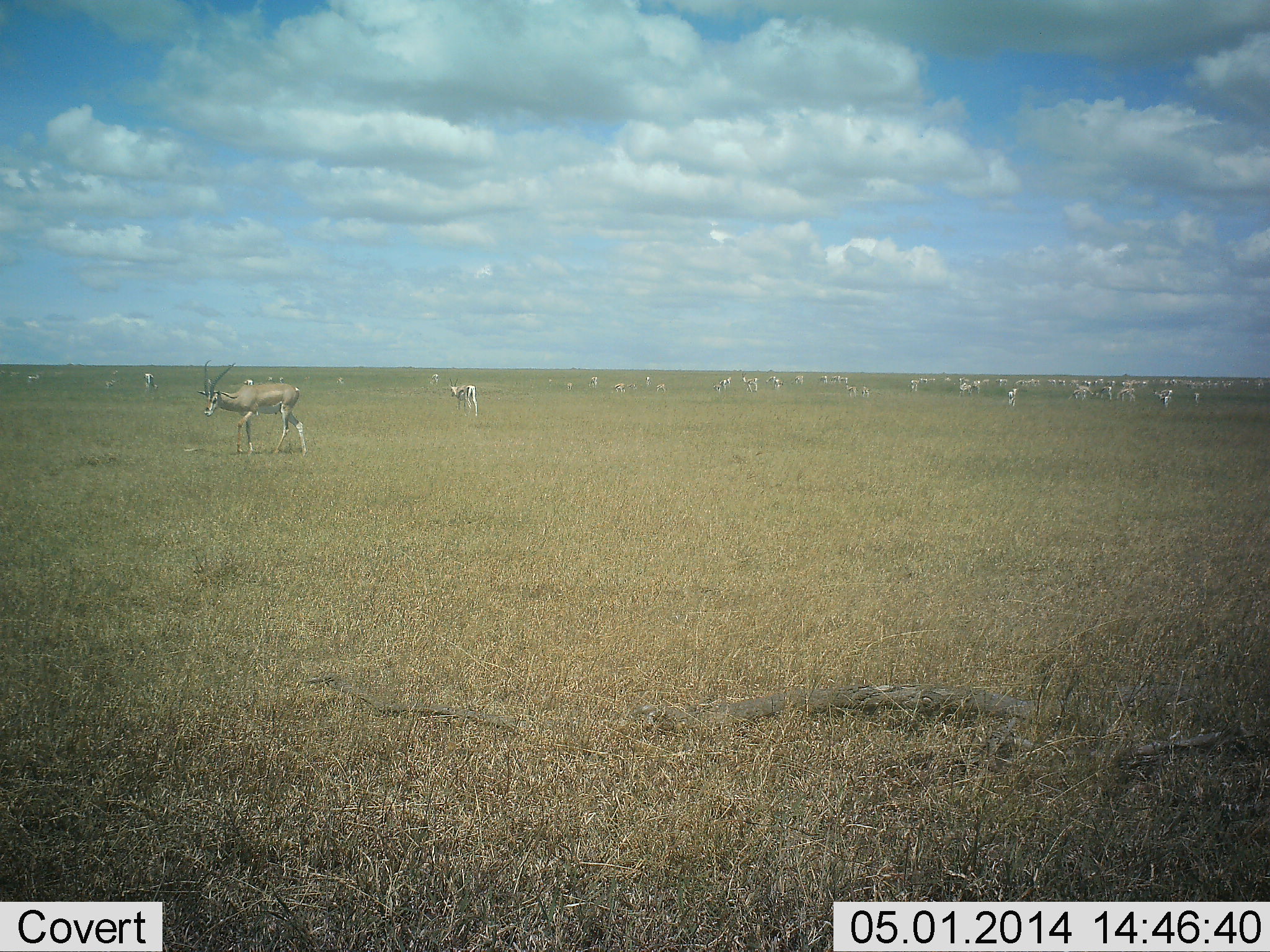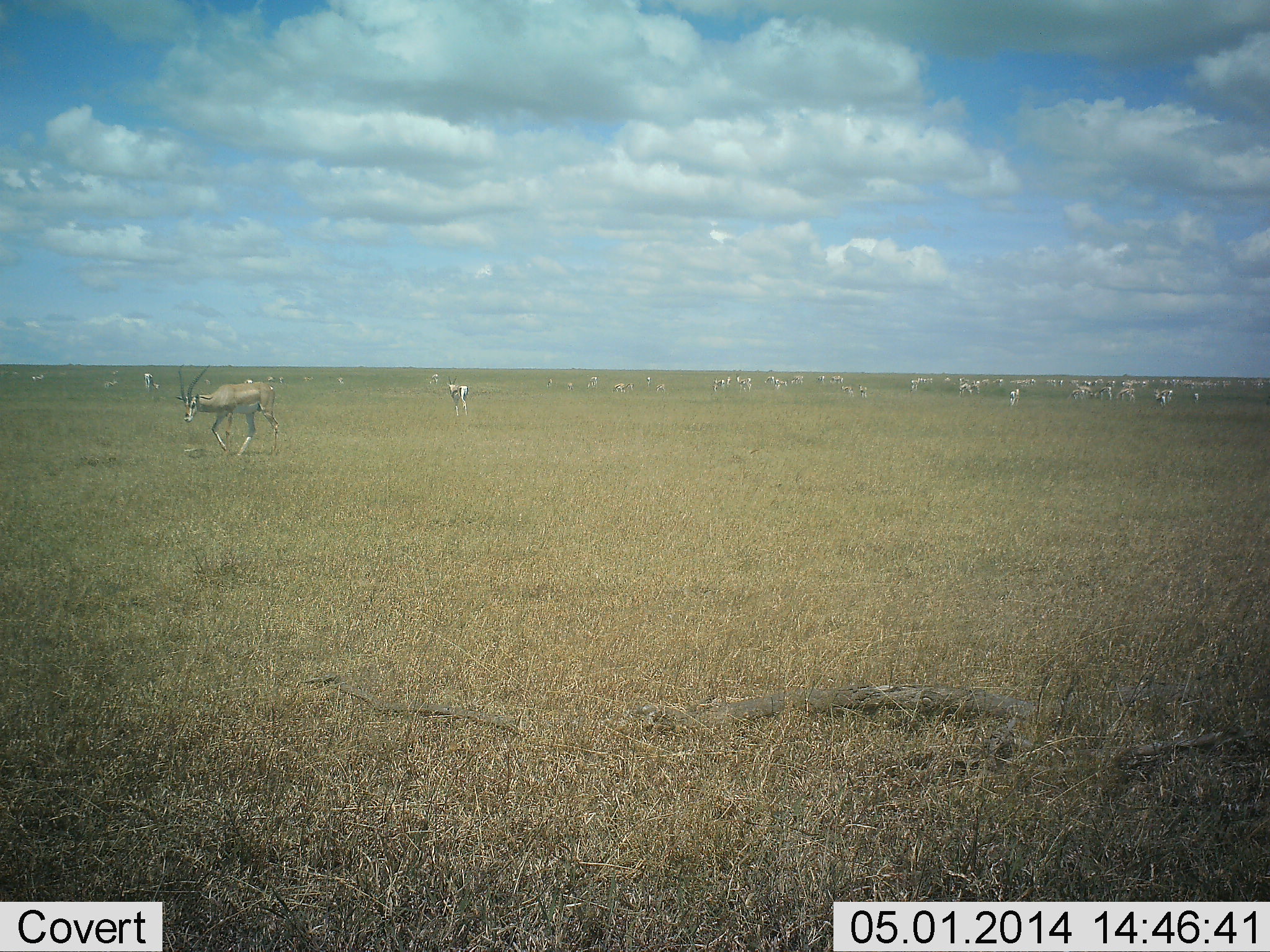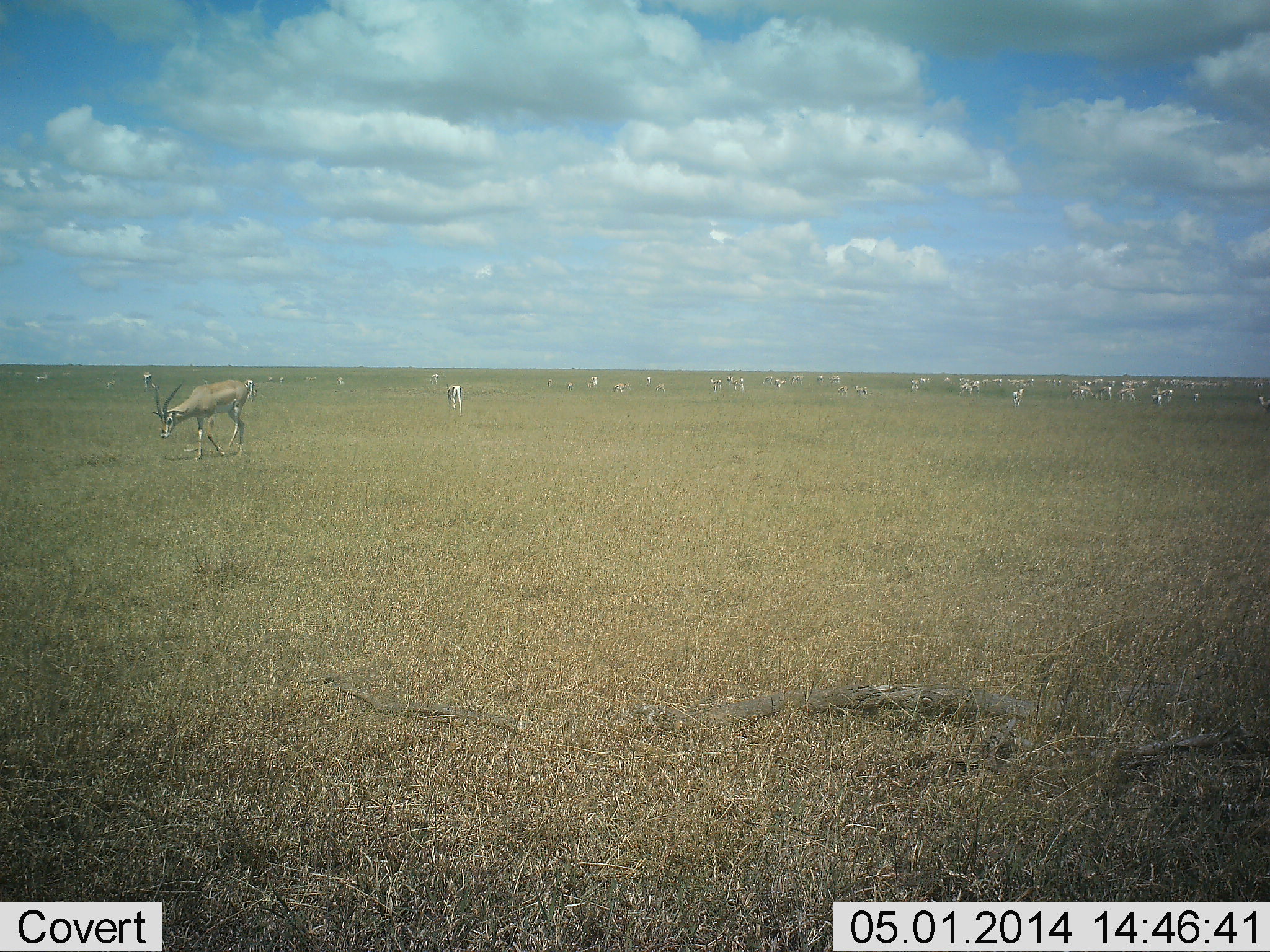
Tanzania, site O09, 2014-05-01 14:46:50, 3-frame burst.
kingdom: Animalia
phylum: Chordata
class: Mammalia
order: Artiodactyla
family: Bovidae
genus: Nanger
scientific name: Nanger granti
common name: grant's gazelle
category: gazellegrants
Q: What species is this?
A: Gazellegrants (grant's gazelle) (Nanger granti).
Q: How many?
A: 11-50.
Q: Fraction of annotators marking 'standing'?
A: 55%.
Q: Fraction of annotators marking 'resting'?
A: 0%.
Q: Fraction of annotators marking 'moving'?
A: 82%.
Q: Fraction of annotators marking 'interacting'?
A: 0%.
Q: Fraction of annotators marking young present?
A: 0%.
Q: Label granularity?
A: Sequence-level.